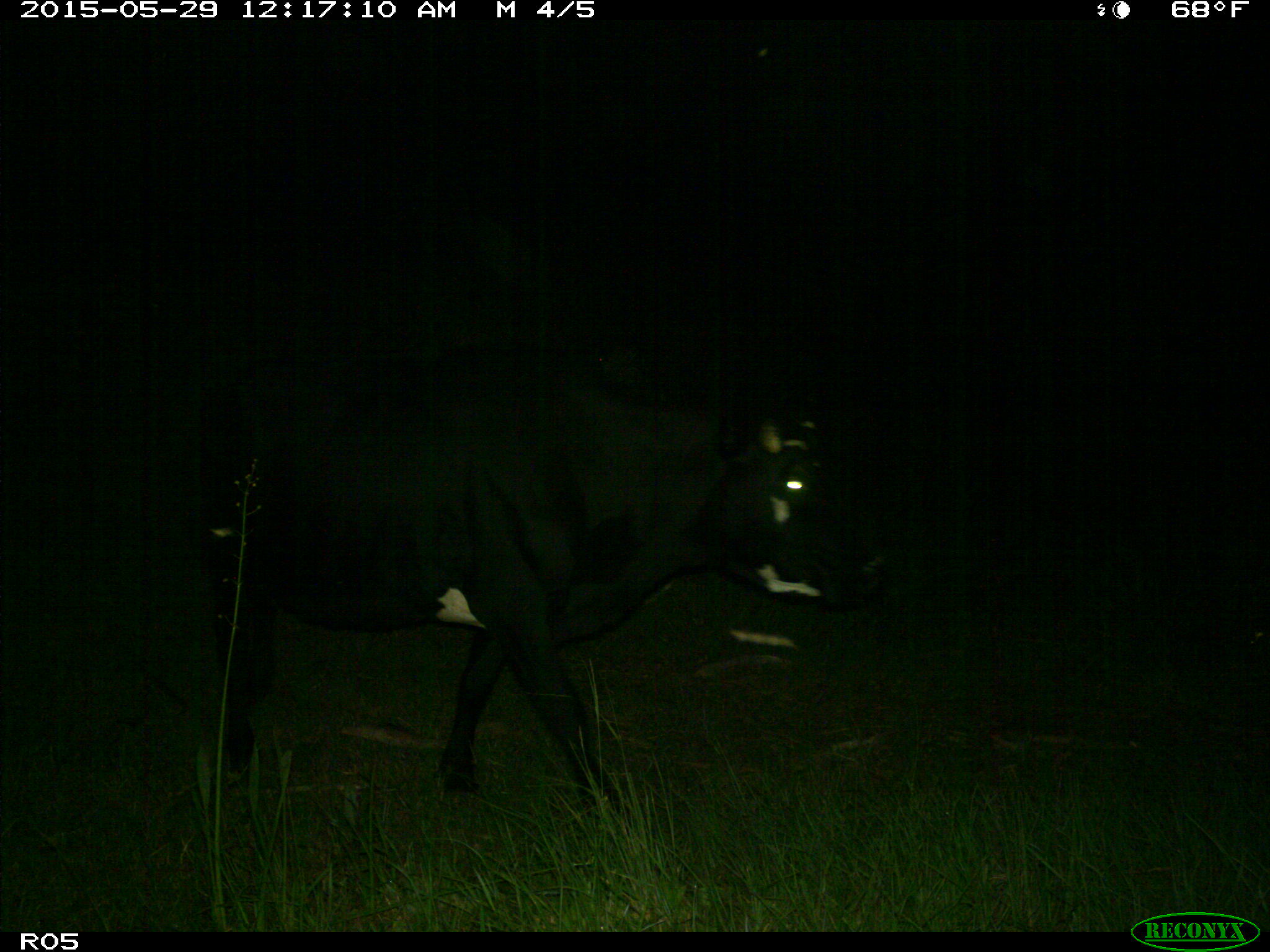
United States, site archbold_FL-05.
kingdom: Animalia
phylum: Chordata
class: Mammalia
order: Artiodactyla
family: Bovidae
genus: Bos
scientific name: Bos taurus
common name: domestic cow